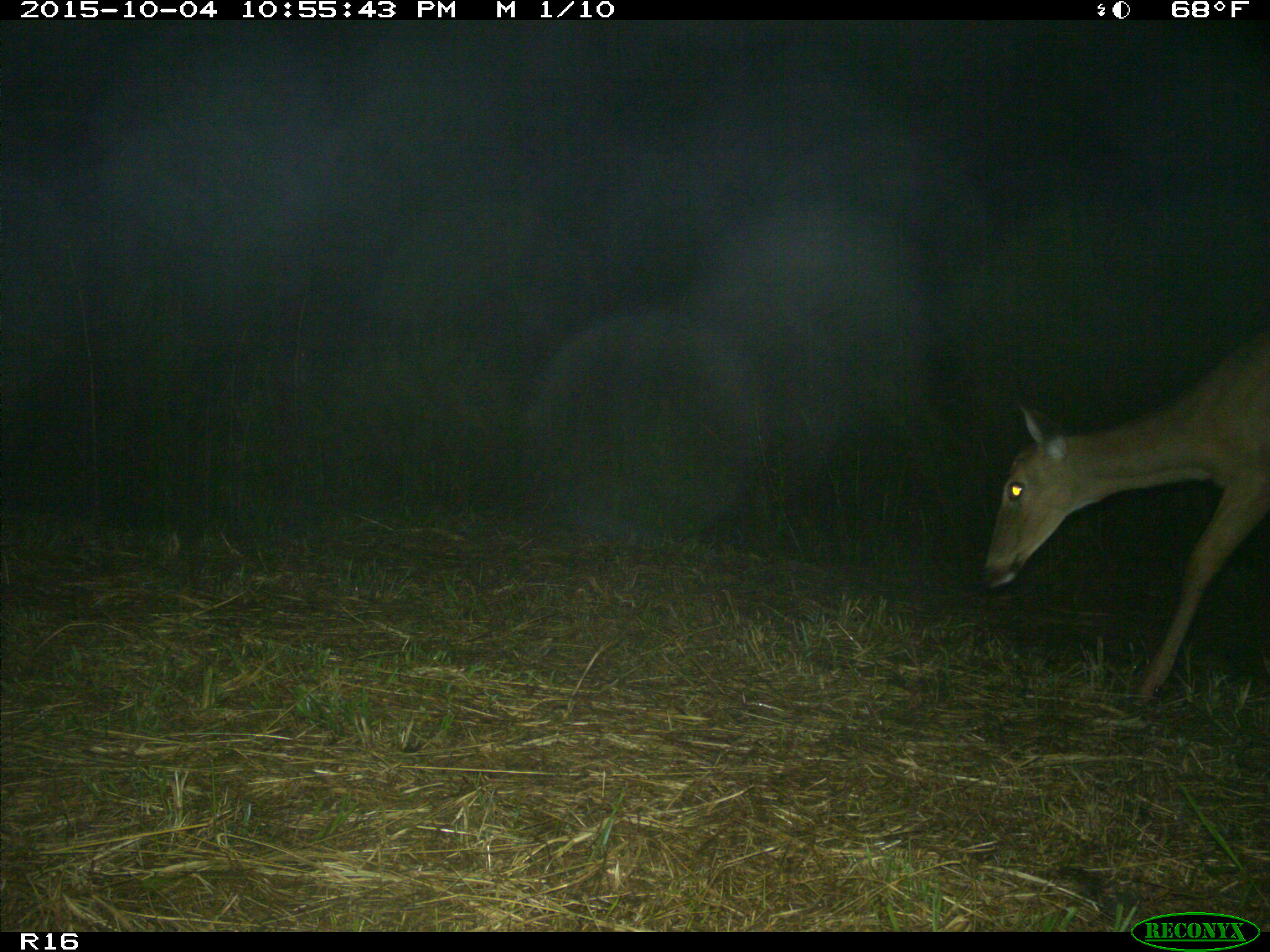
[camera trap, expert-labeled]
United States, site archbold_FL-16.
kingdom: Animalia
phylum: Chordata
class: Mammalia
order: Artiodactyla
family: Cervidae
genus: Odocoileus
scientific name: Odocoileus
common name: deer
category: unidentified deer